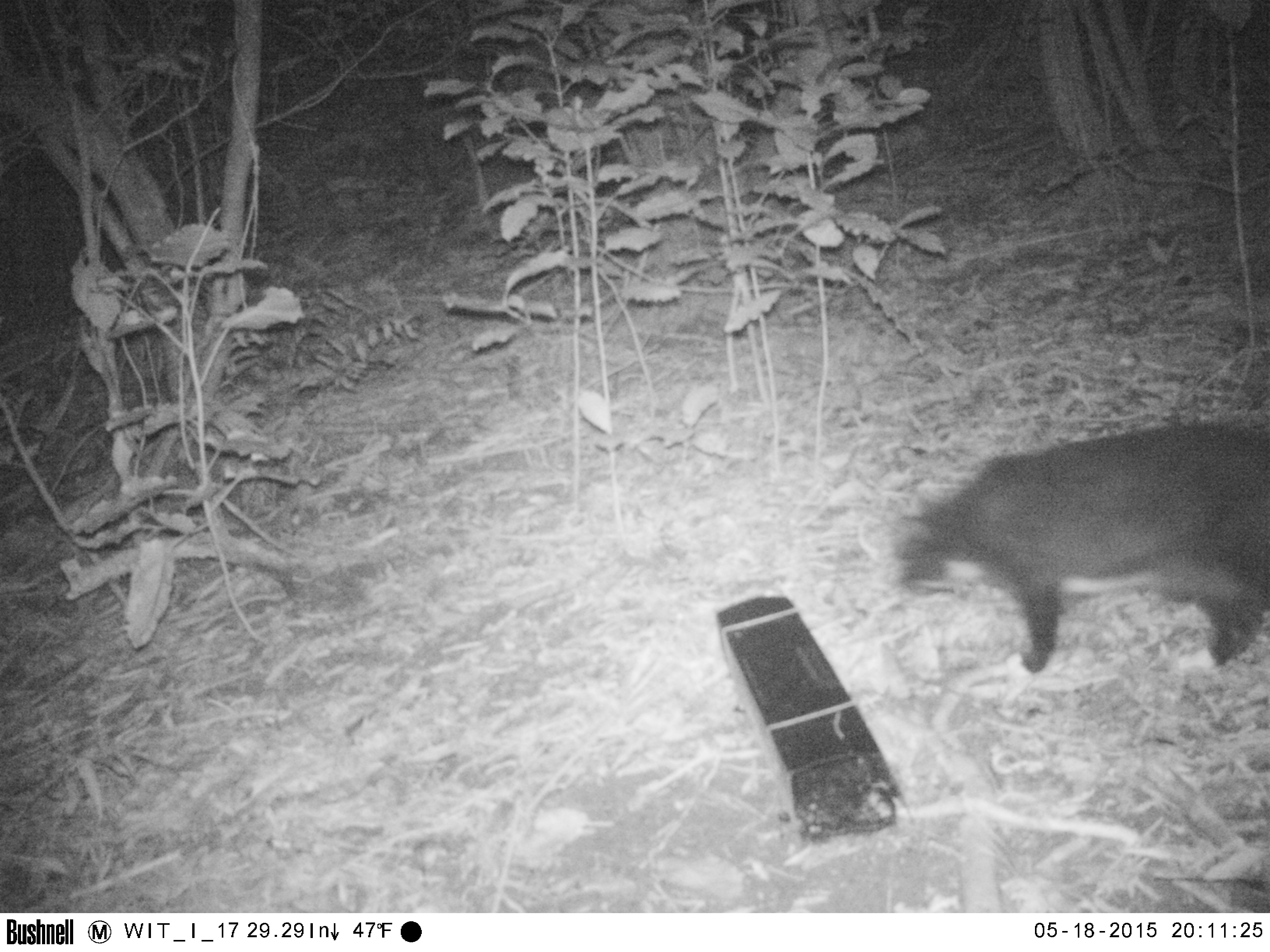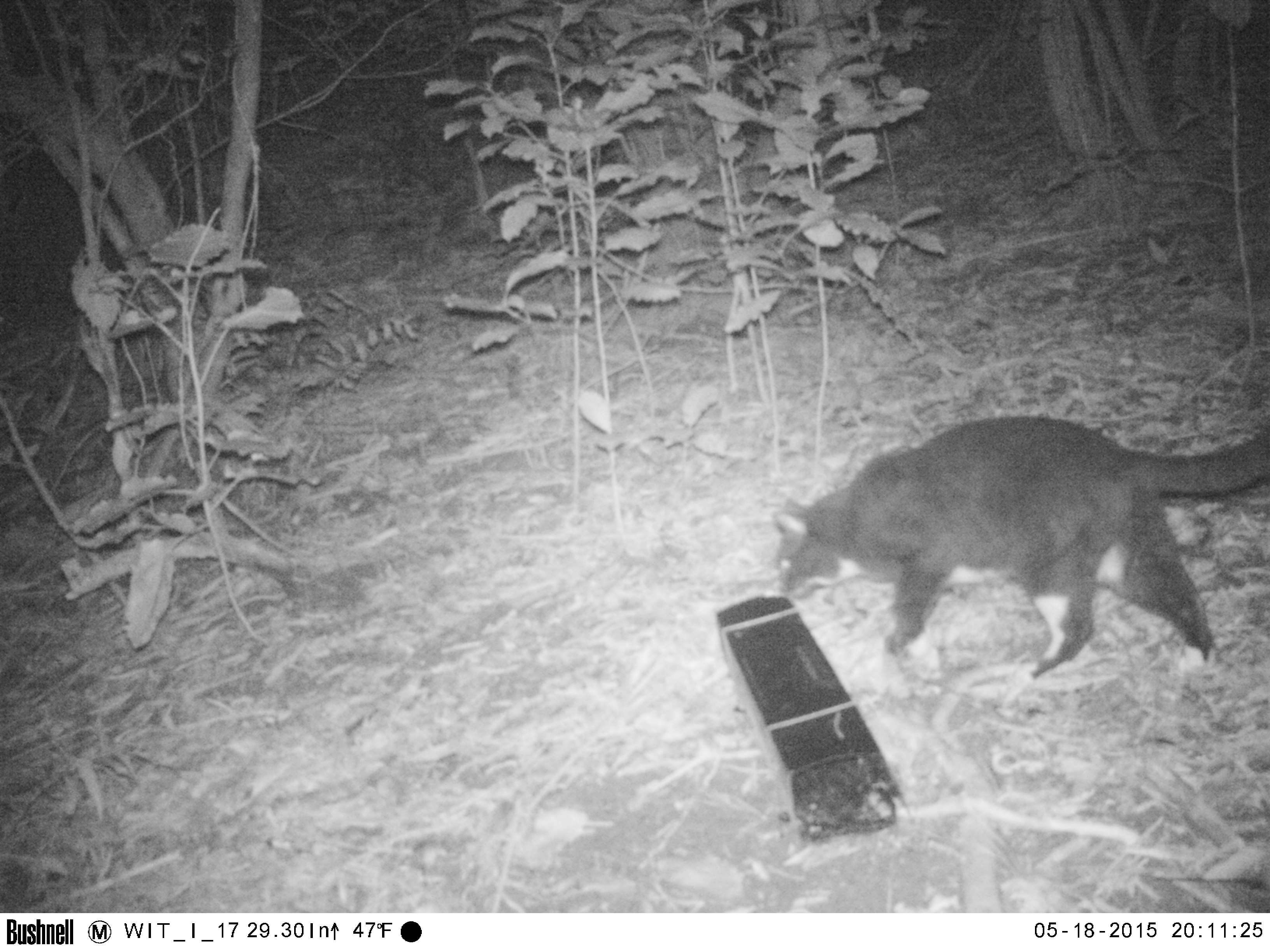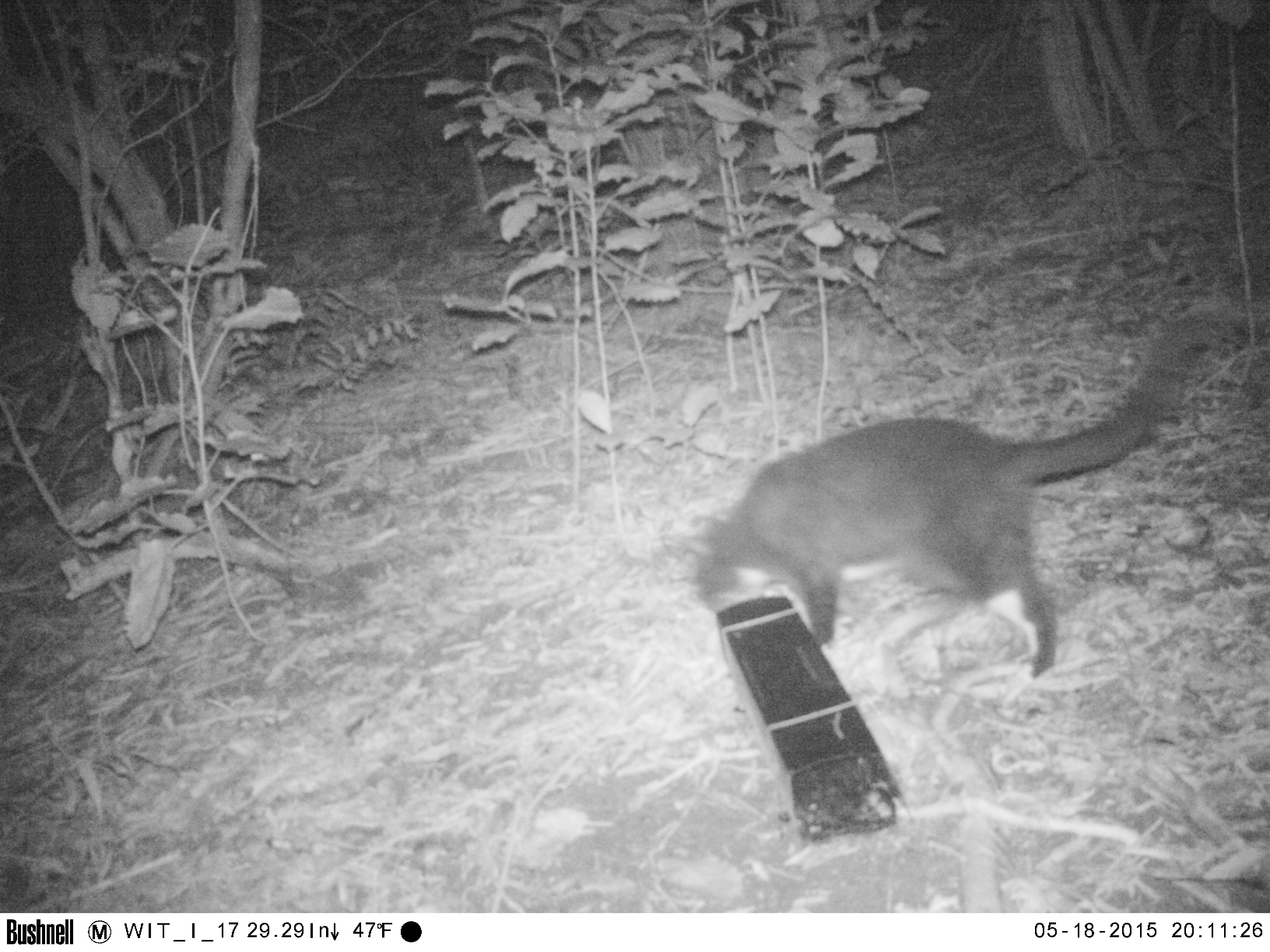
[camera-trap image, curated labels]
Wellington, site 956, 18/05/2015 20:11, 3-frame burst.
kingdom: Animalia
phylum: Chordata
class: Mammalia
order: Carnivora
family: Felidae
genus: Felis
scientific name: Felis catus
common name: cat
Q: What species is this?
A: Cat (Felis catus).